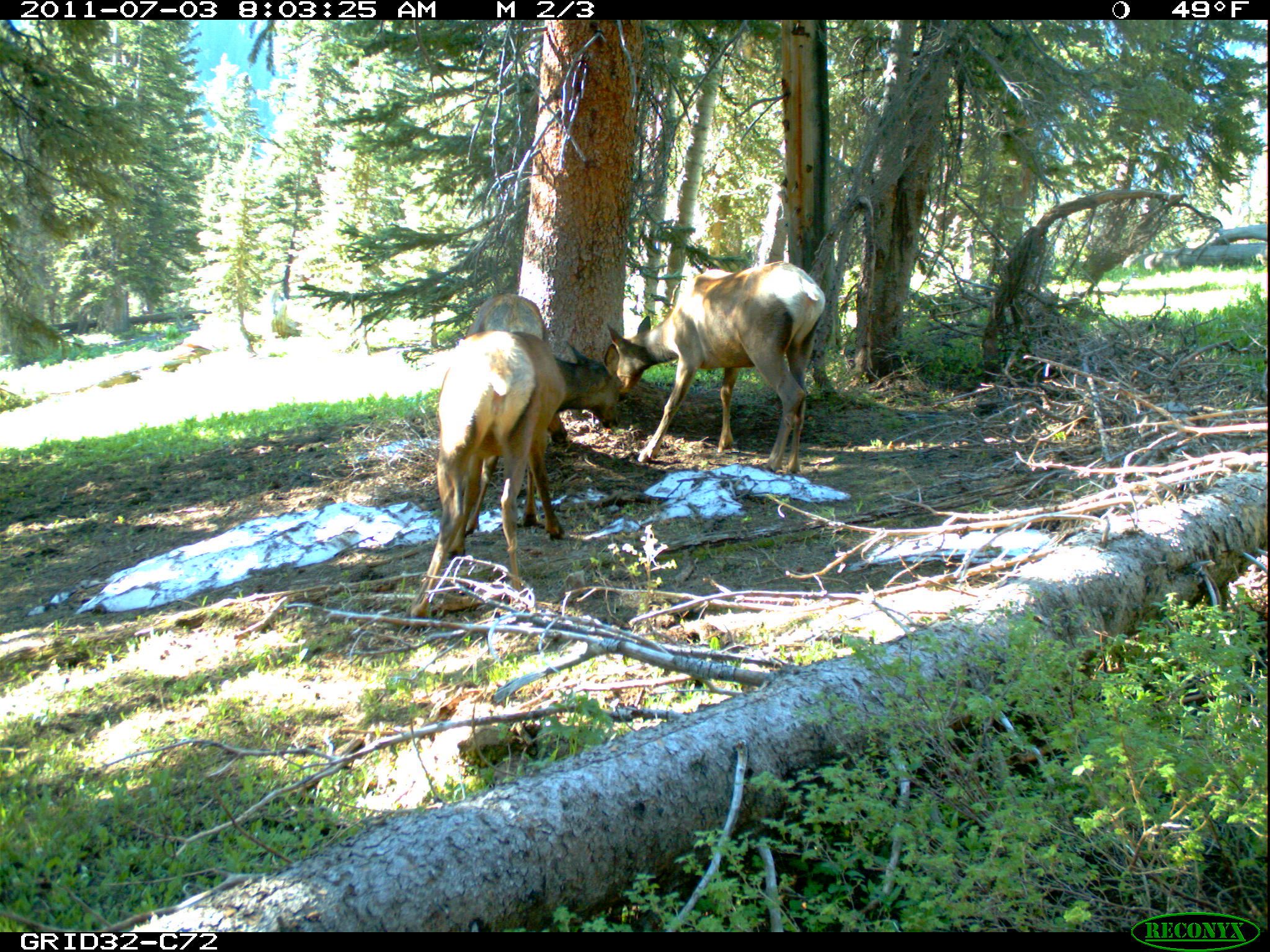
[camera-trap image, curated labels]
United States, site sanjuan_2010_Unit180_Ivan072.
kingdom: Animalia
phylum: Chordata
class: Mammalia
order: Artiodactyla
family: Cervidae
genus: Cervus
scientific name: Cervus elaphus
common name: red deer